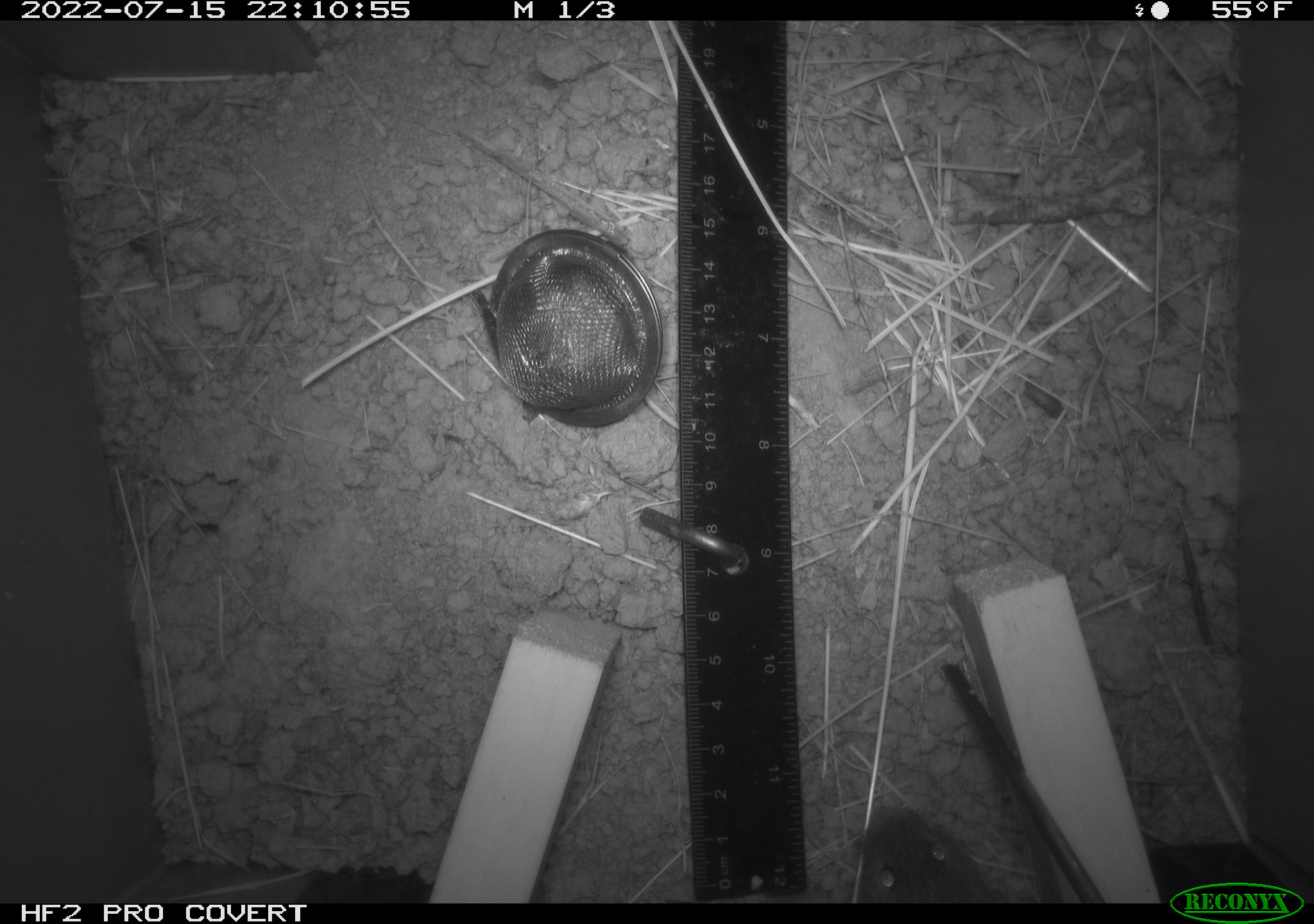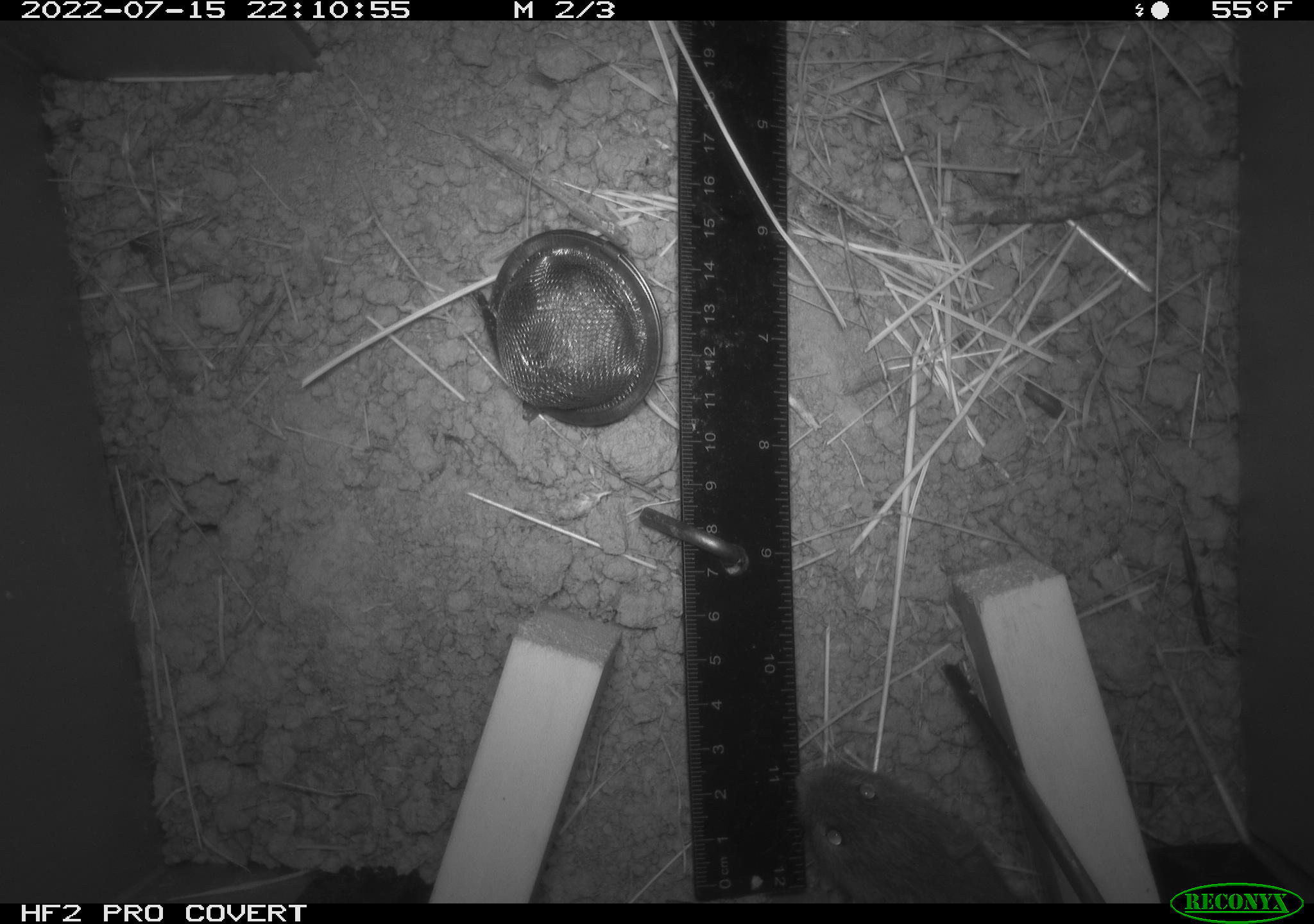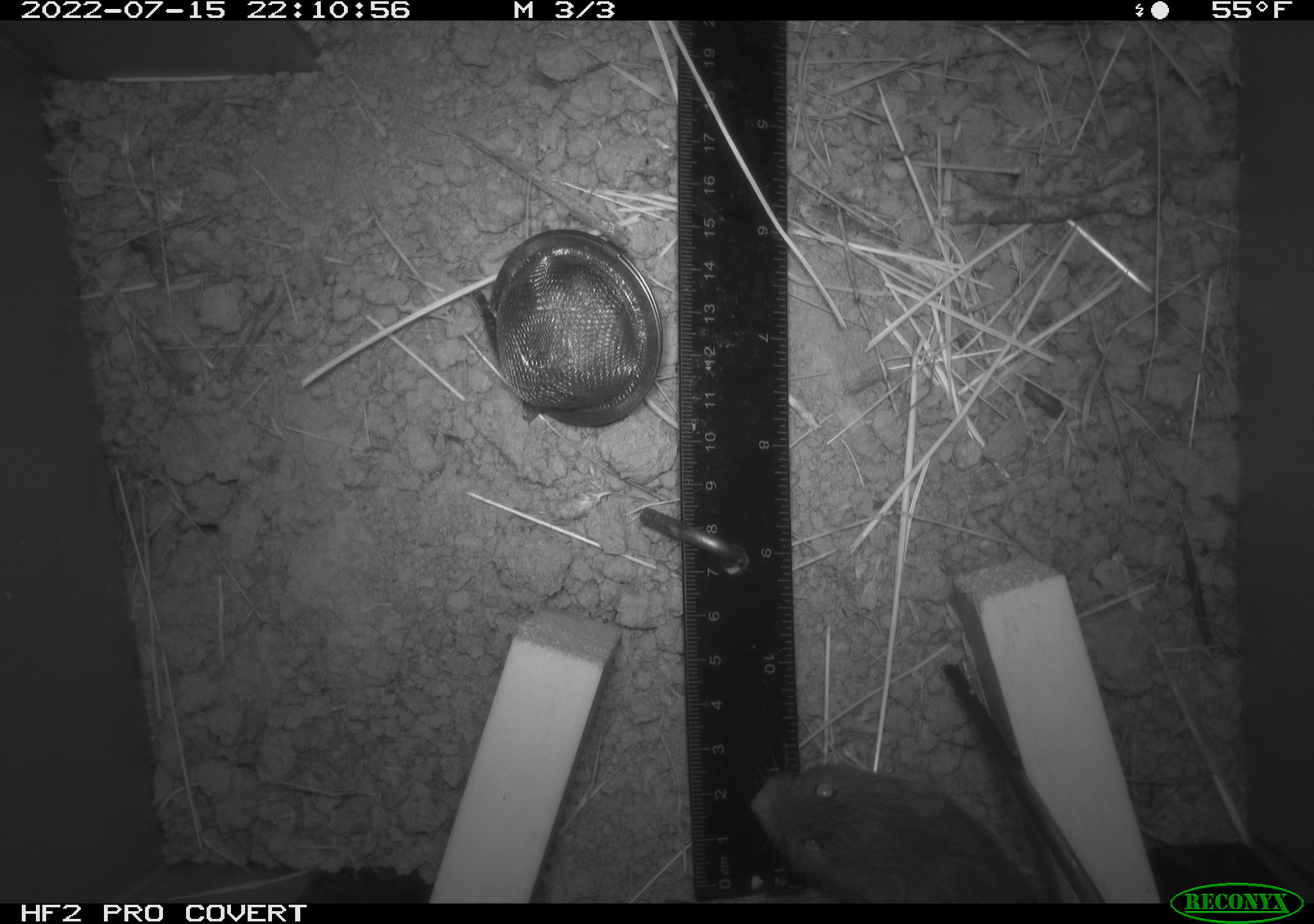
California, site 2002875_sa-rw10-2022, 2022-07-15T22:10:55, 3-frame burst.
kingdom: Animalia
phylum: Chordata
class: Mammalia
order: Rodentia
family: Cricetidae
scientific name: Arvicolinae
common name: voles, lemmings, and muskrats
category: arvicolinae subfamily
Arvicolinae subfamily (voles, lemmings, and muskrats) (Arvicolinae).